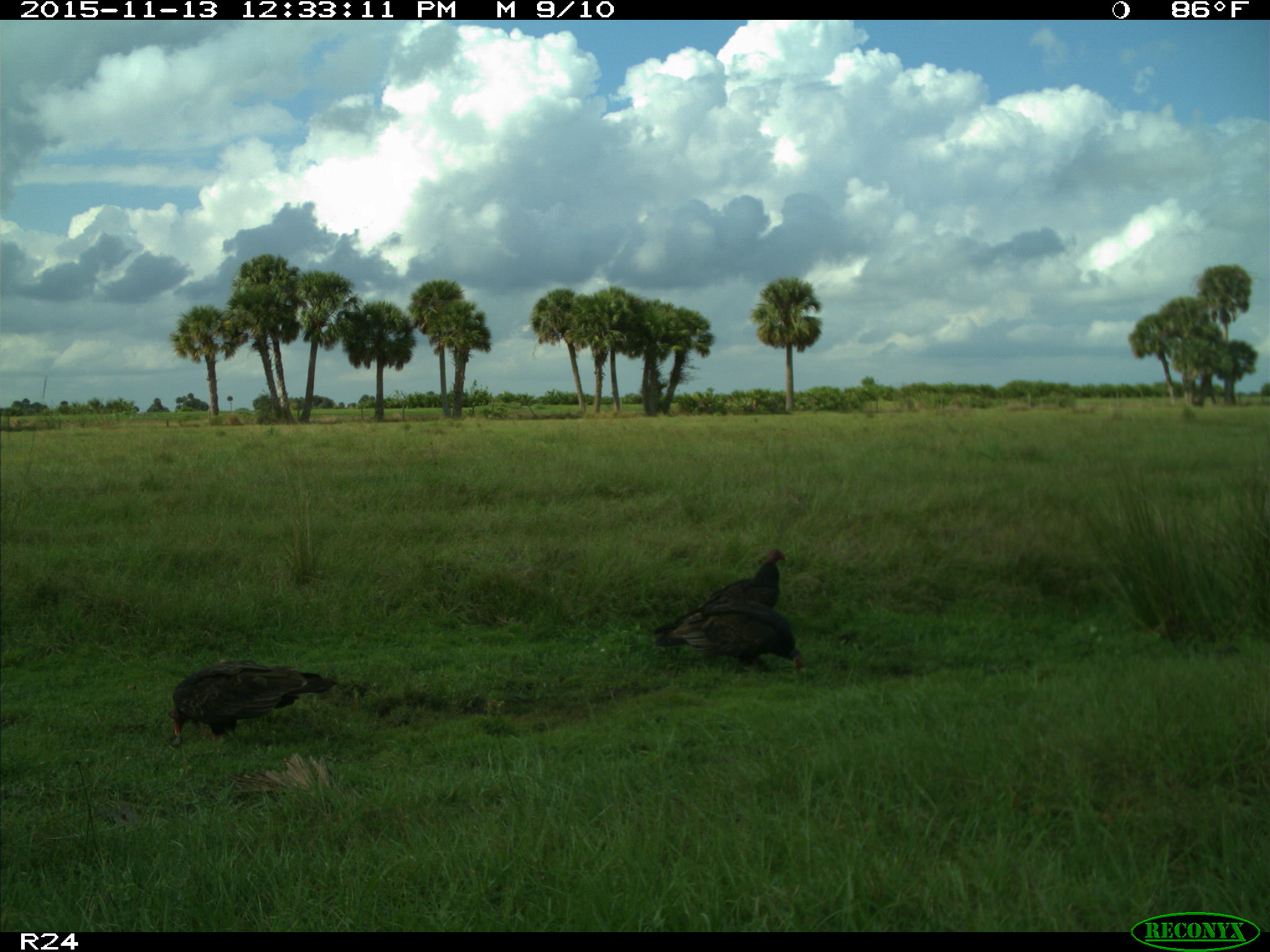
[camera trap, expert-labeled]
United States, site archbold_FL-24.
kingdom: Animalia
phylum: Chordata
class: Aves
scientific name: Aves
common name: birds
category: unidentified bird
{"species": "unidentified bird (birds) (Aves)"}